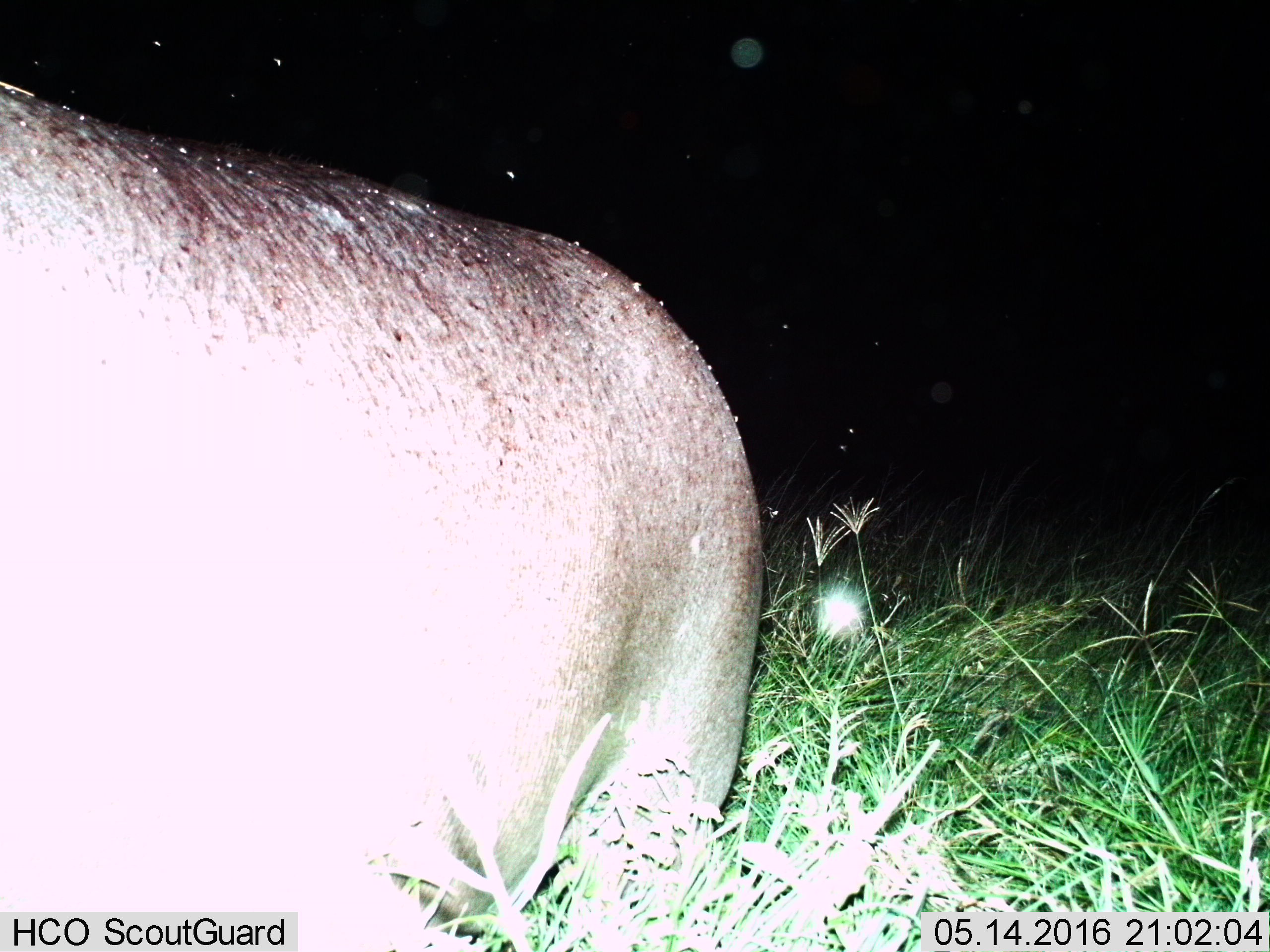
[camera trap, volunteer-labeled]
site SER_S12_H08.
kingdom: Animalia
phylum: Chordata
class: Mammalia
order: Artiodactyla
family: Hippopotamidae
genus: Hippopotamus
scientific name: Hippopotamus amphibius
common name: hippopotamus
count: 1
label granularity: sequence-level